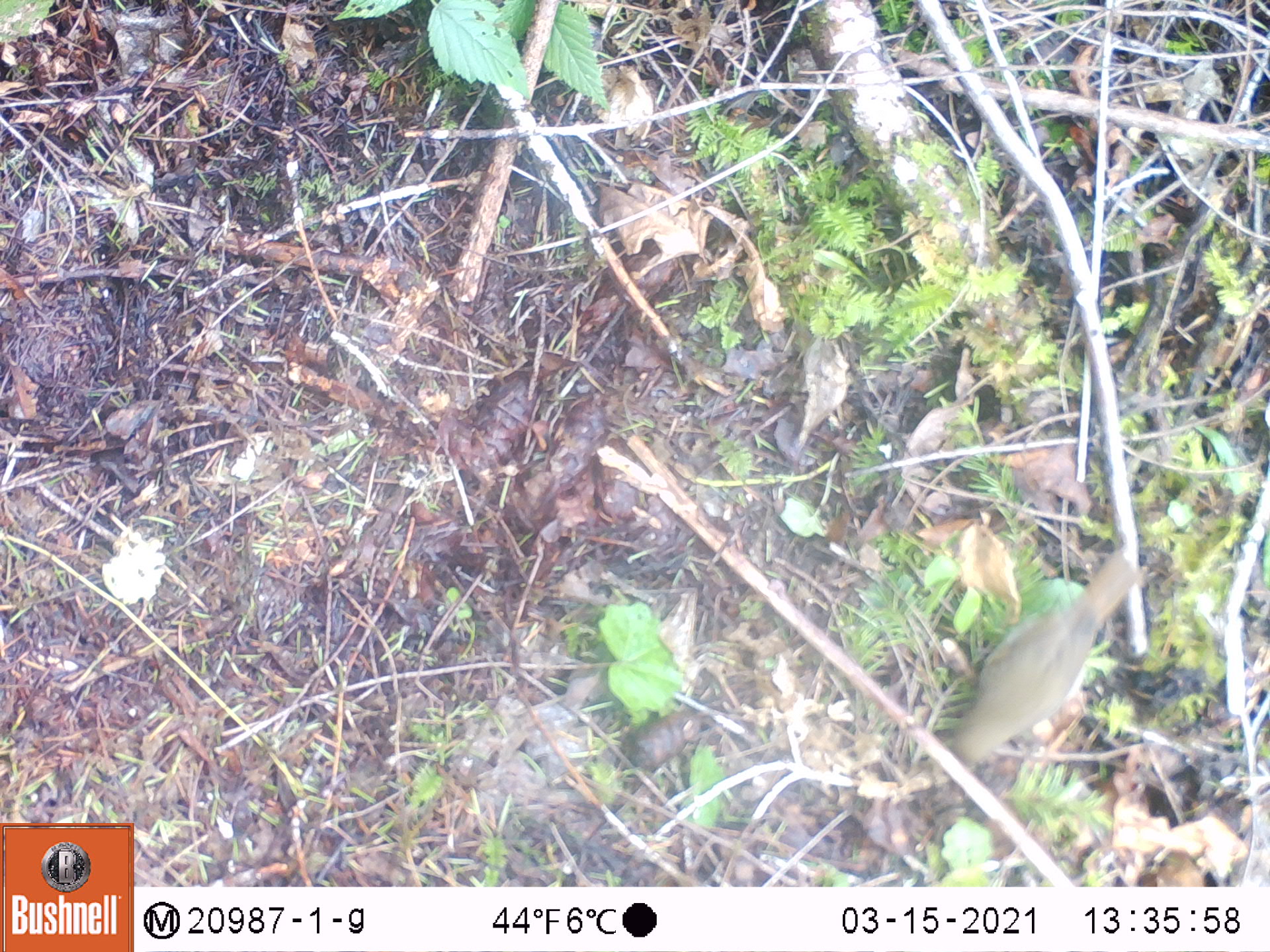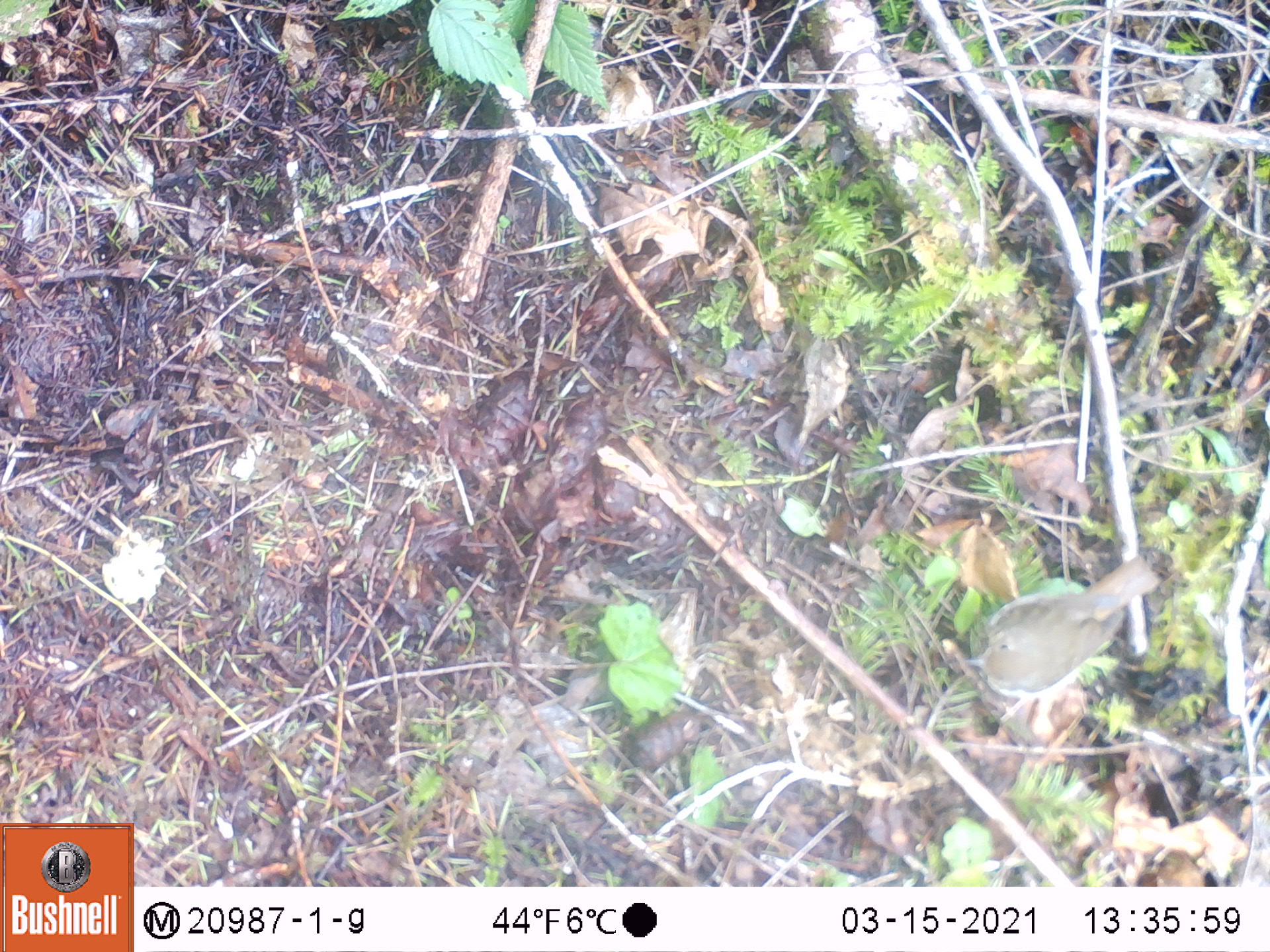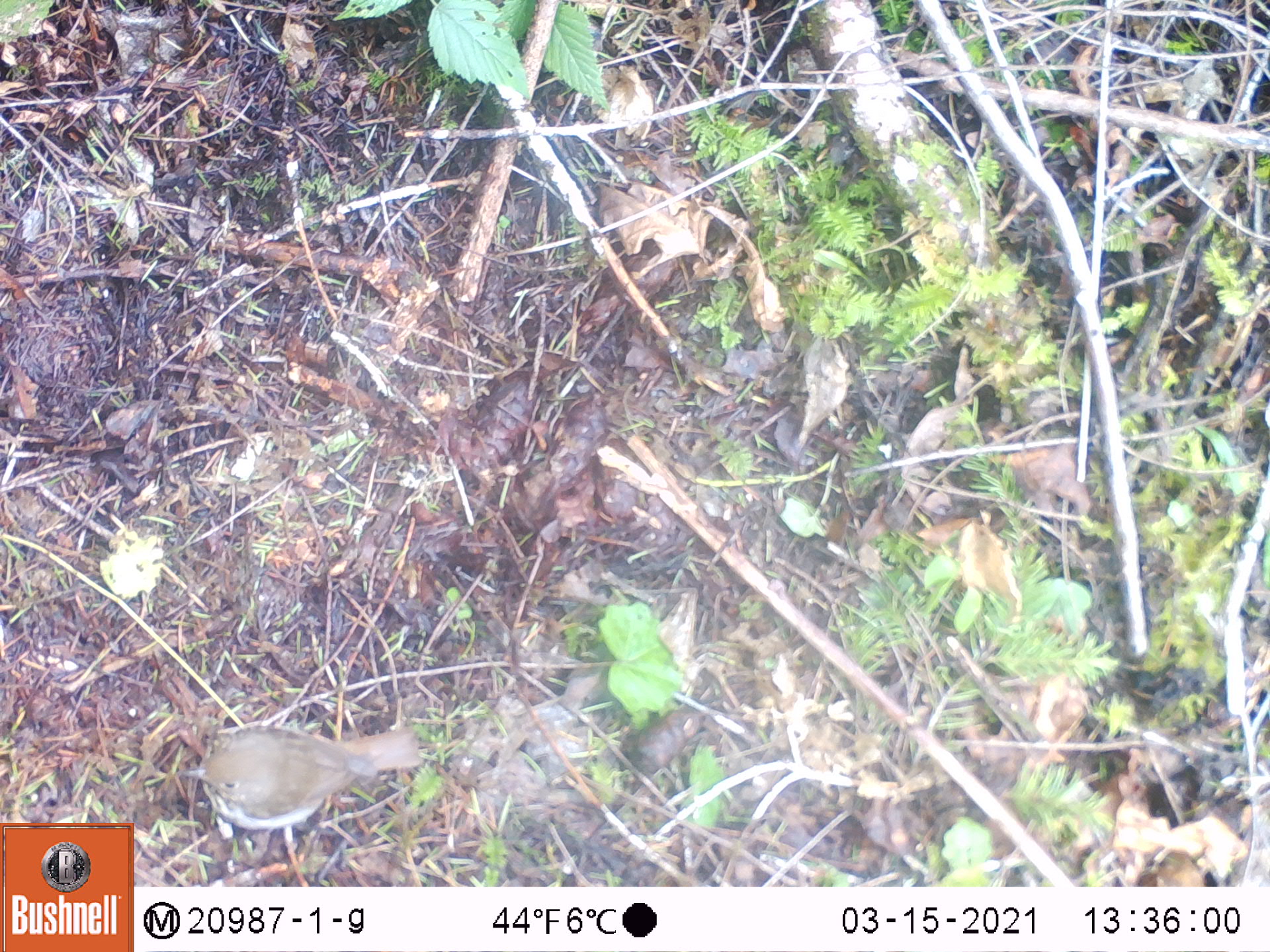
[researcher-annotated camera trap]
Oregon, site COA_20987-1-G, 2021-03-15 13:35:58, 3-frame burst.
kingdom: Animalia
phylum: Chordata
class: Aves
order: Passeriformes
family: Turdidae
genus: Catharus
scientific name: Catharus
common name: brown thrushes and nightingale-thrushes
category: catharus species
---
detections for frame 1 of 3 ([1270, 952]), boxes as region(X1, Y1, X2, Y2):
catharus species: region(952, 531, 1157, 769)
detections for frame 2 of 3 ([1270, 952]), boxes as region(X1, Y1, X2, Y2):
catharus species: region(957, 546, 1165, 719)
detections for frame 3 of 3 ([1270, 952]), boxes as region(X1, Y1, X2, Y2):
catharus species: region(176, 718, 434, 843)